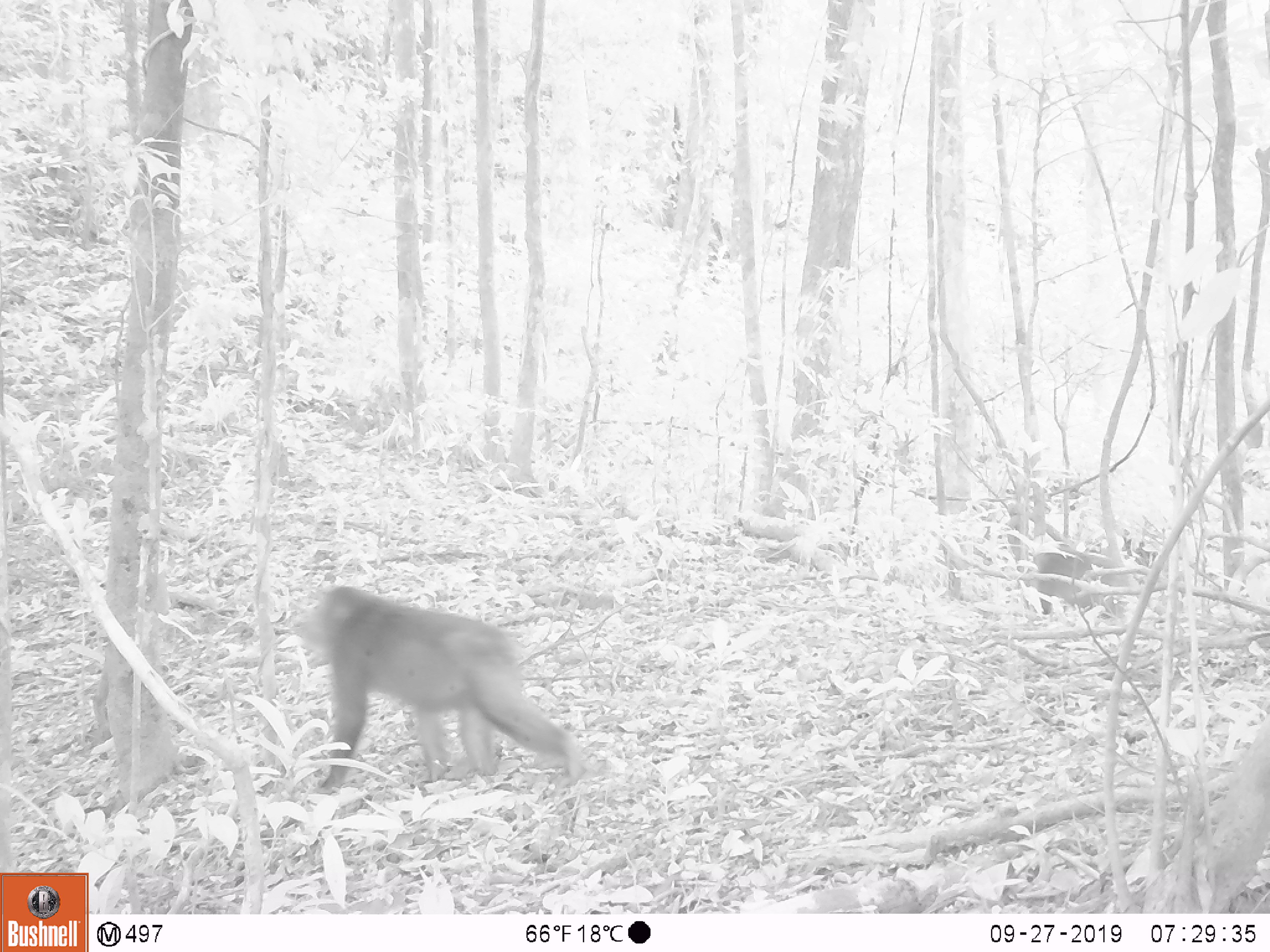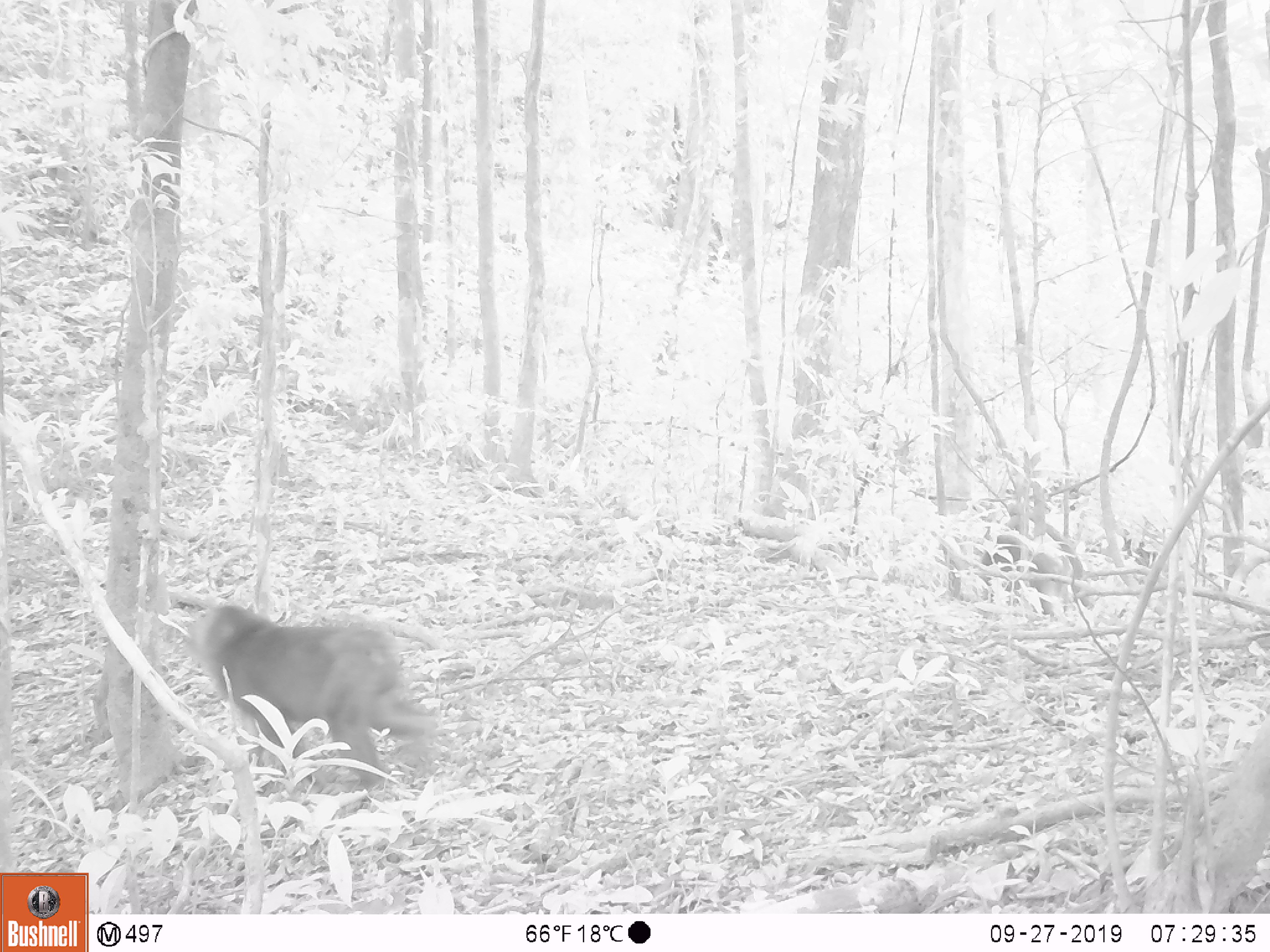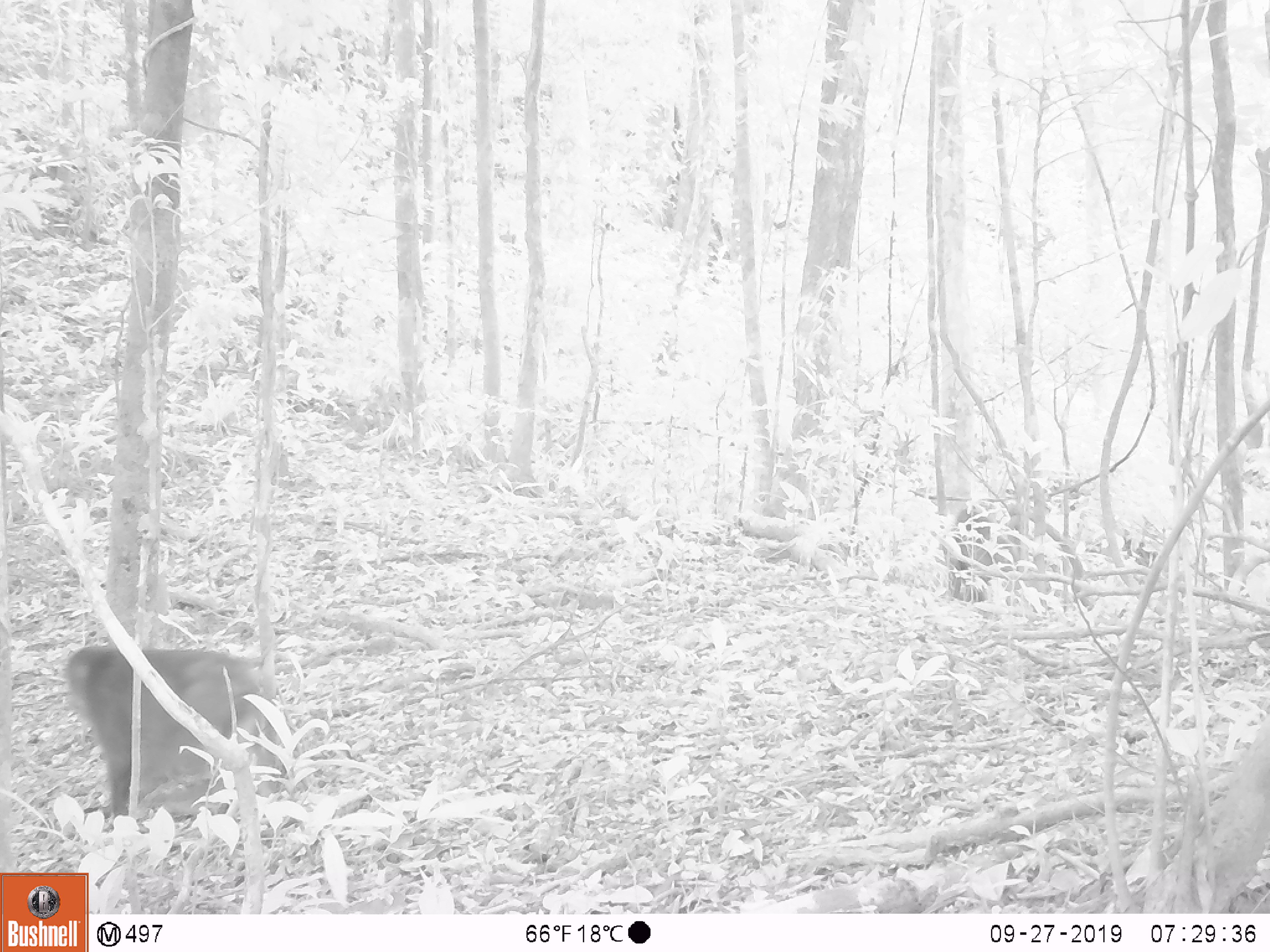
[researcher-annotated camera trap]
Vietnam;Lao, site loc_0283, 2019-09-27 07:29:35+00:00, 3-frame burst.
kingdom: Animalia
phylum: Chordata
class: Mammalia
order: Primates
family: Cercopithecidae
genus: Macaca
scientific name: Macaca arctoides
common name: stump-tailed macaque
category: stump tailed macaque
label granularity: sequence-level